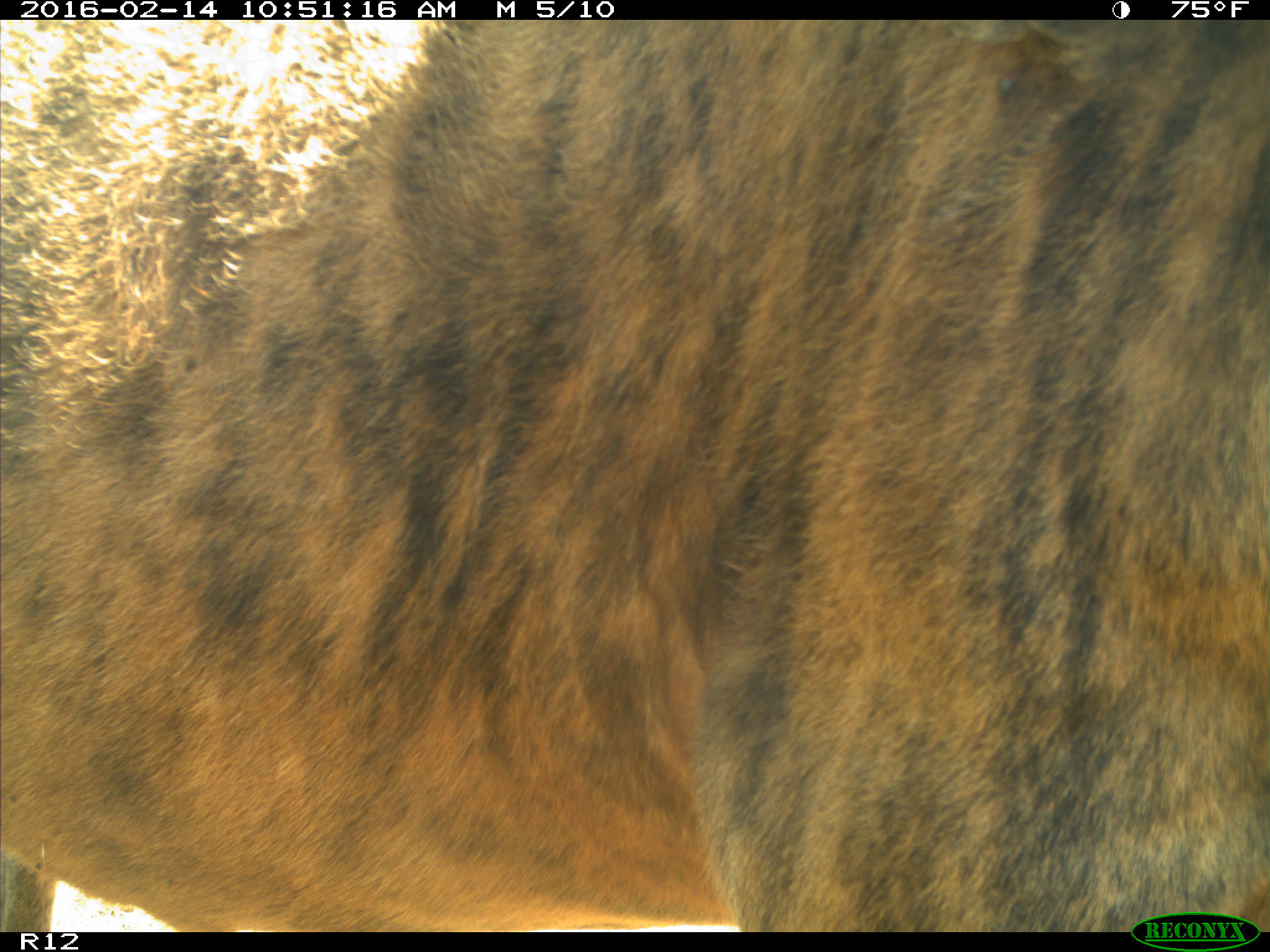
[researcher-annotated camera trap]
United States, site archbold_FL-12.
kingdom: Animalia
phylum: Chordata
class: Mammalia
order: Artiodactyla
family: Bovidae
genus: Bos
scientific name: Bos taurus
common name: domestic cow